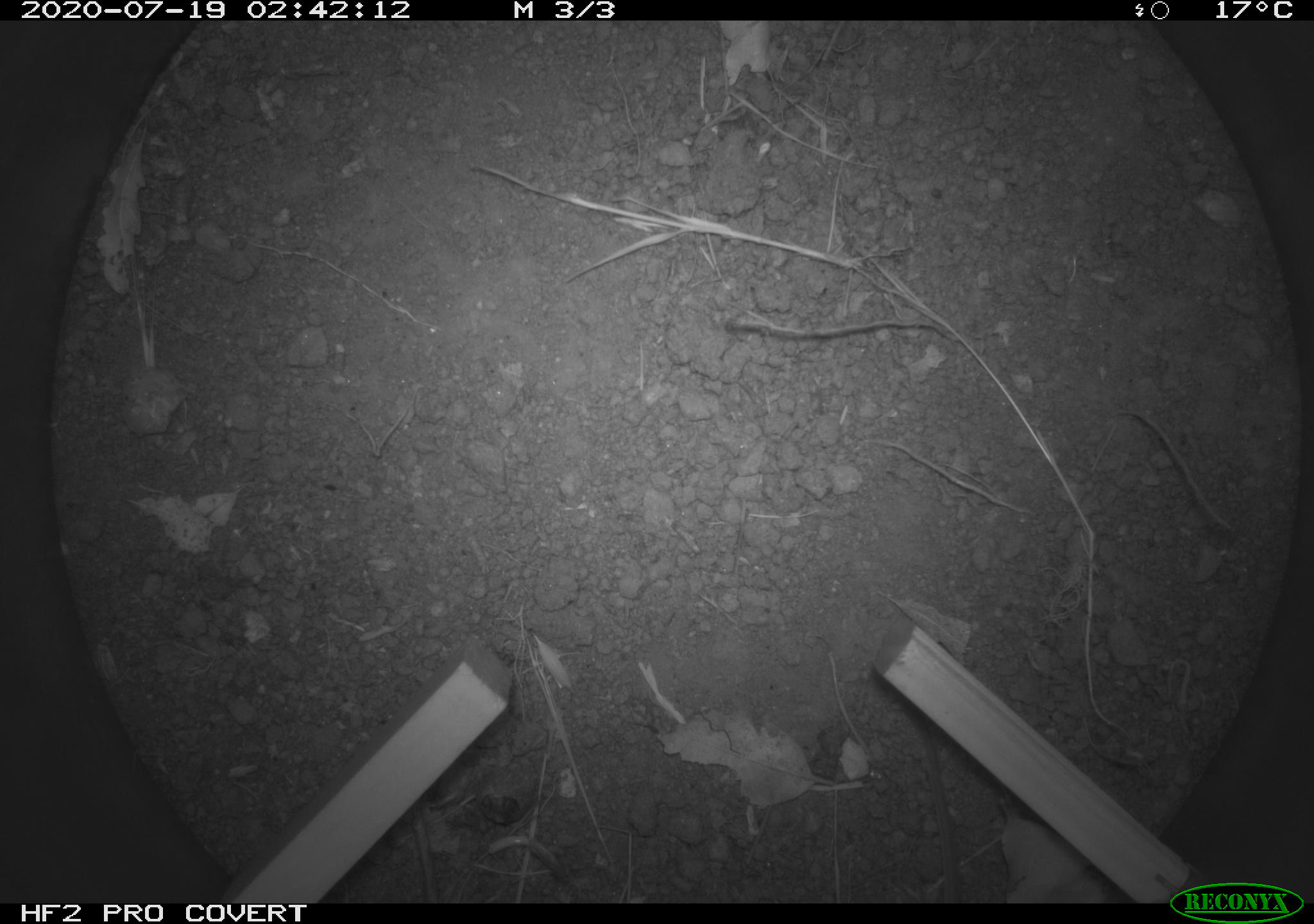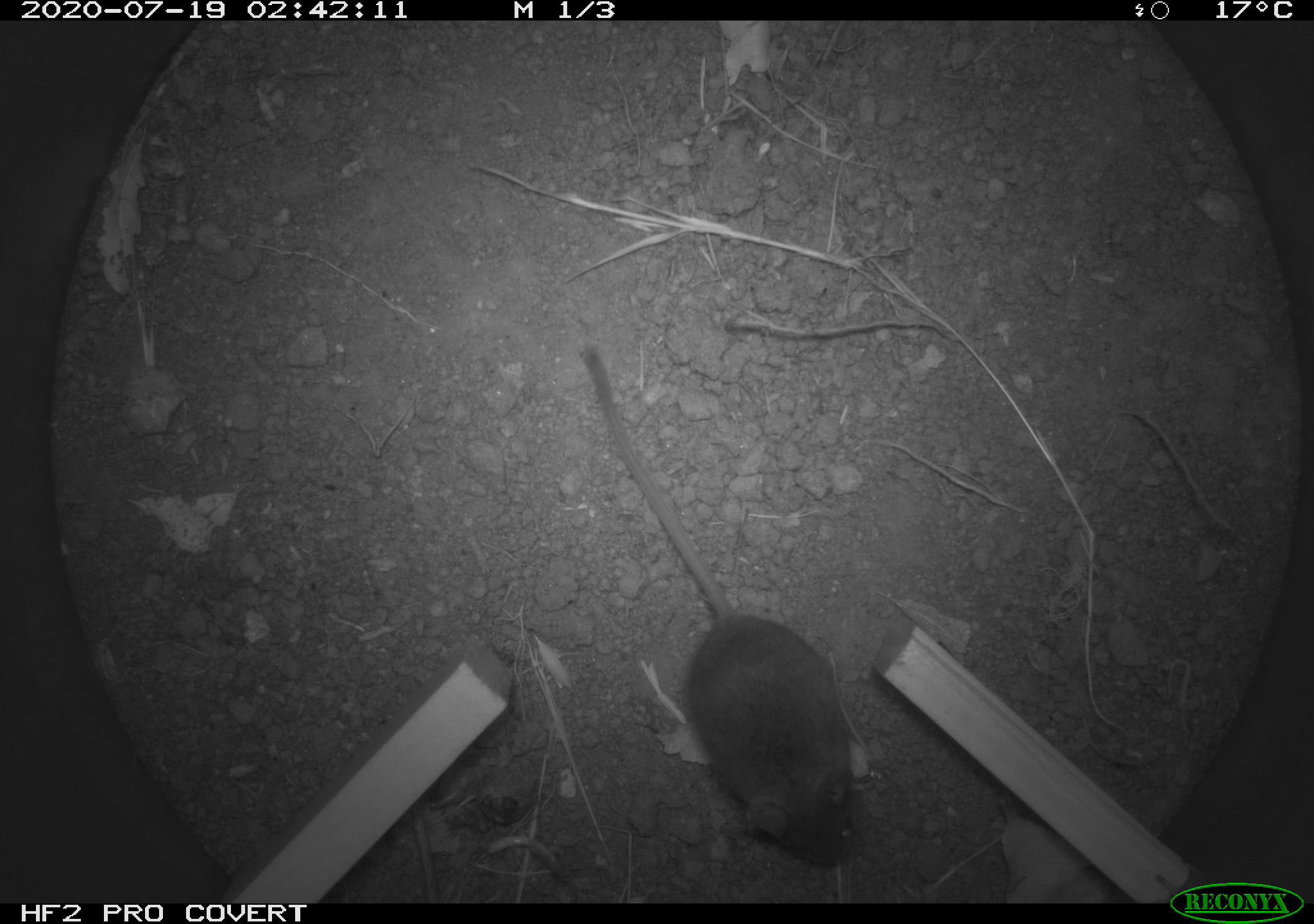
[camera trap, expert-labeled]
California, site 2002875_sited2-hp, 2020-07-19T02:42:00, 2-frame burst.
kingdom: Animalia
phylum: Chordata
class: Mammalia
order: Rodentia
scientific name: Rodentia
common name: rodent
Rodent (Rodentia).